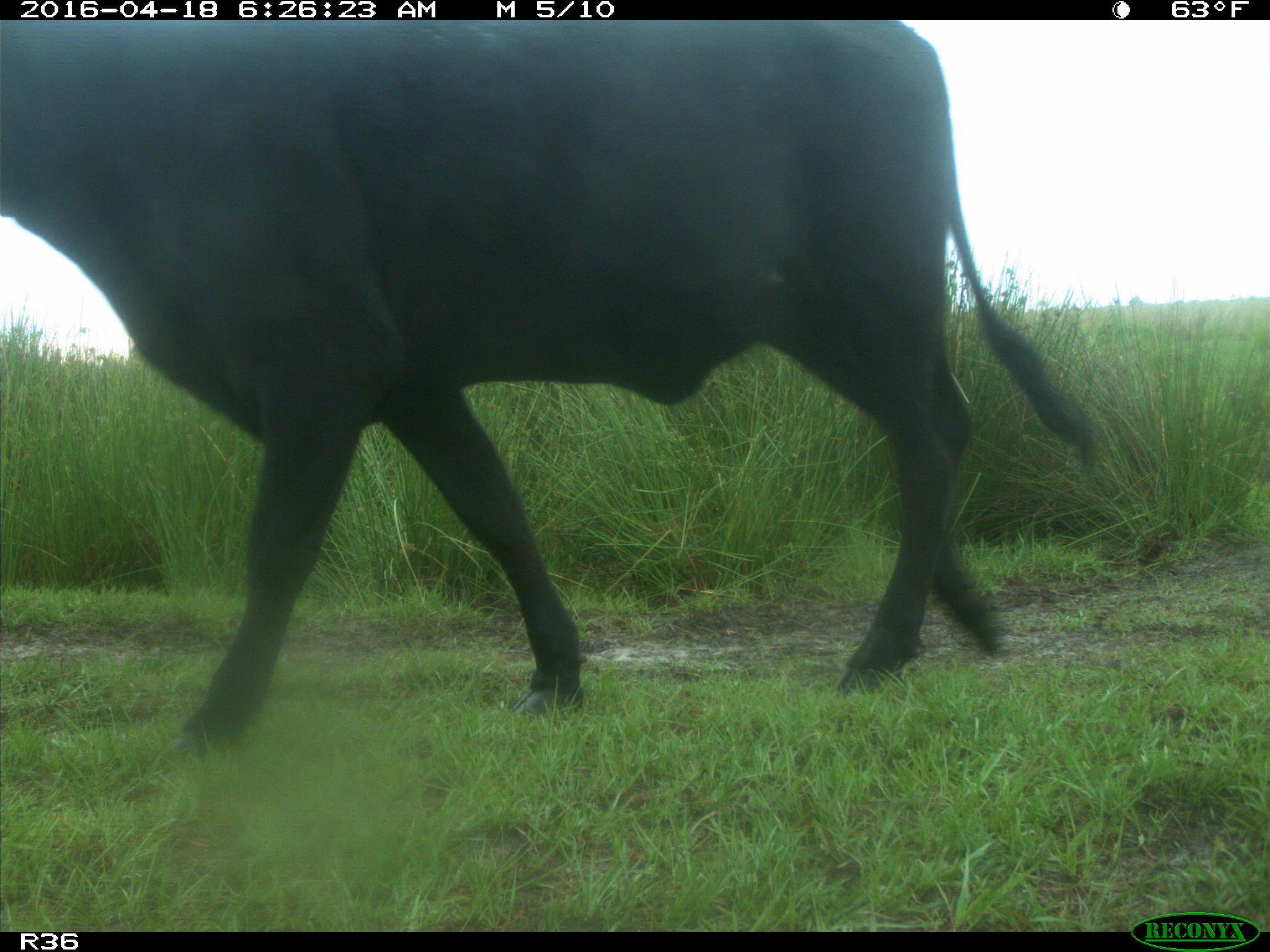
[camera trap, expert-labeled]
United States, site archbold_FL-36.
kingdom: Animalia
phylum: Chordata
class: Mammalia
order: Artiodactyla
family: Bovidae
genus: Bos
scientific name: Bos taurus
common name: domestic cow